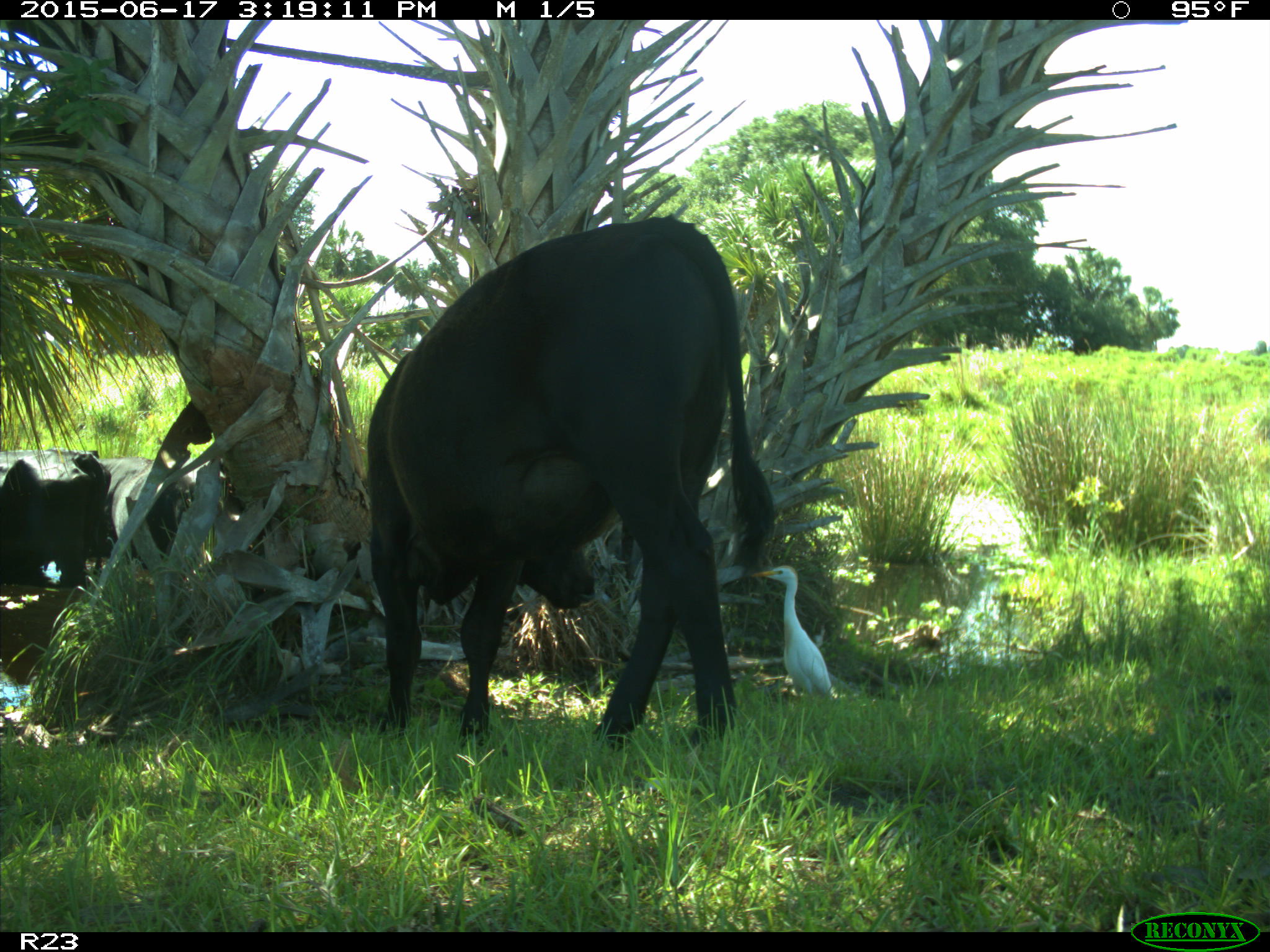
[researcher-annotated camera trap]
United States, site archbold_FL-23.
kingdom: Animalia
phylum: Chordata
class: Mammalia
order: Artiodactyla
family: Bovidae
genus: Bos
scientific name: Bos taurus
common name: domestic cow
Bos taurus (domestic cow).